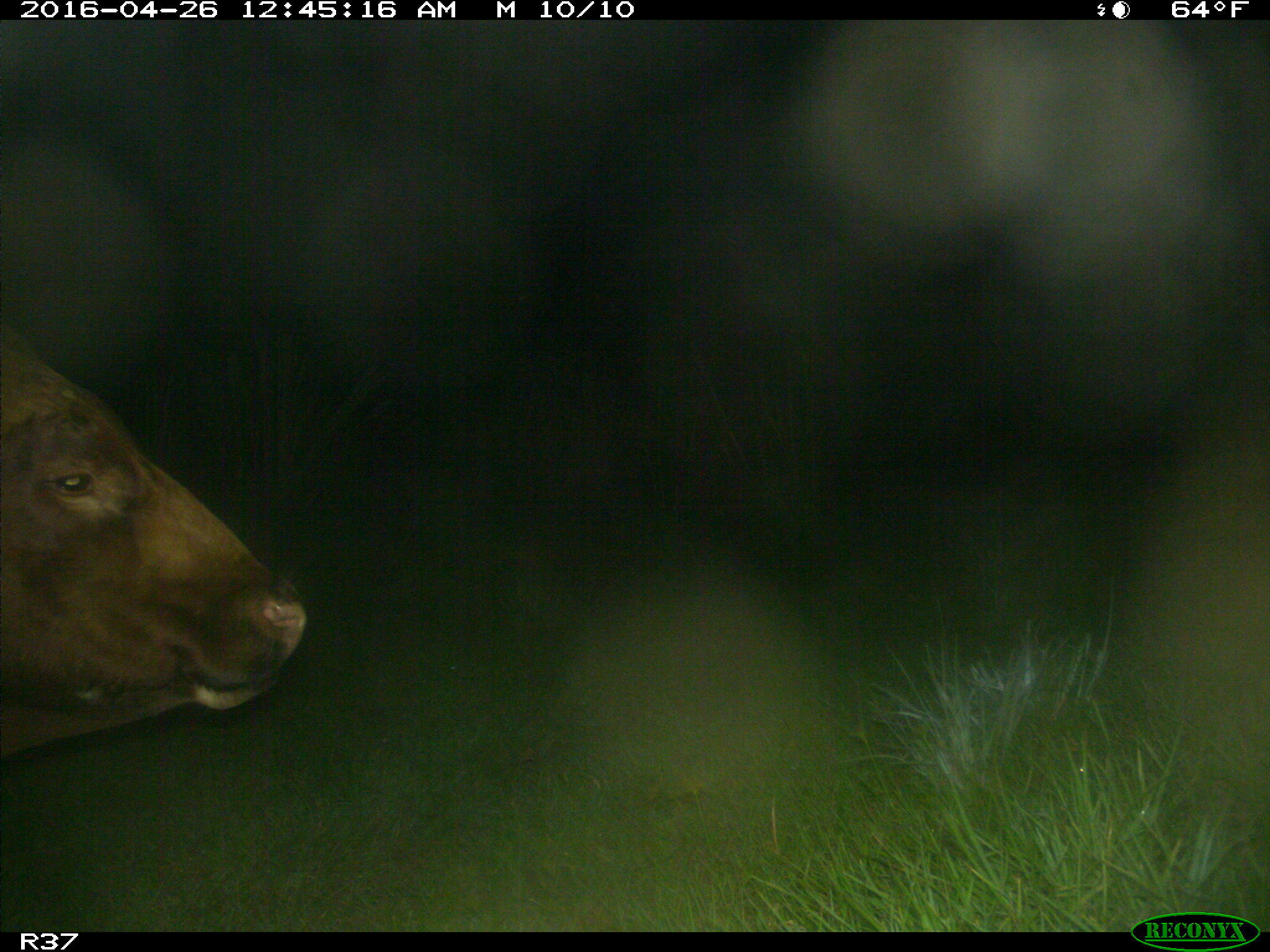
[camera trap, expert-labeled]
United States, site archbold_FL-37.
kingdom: Animalia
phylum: Chordata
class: Mammalia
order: Artiodactyla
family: Bovidae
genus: Bos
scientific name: Bos taurus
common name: domestic cow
Bos taurus (domestic cow).